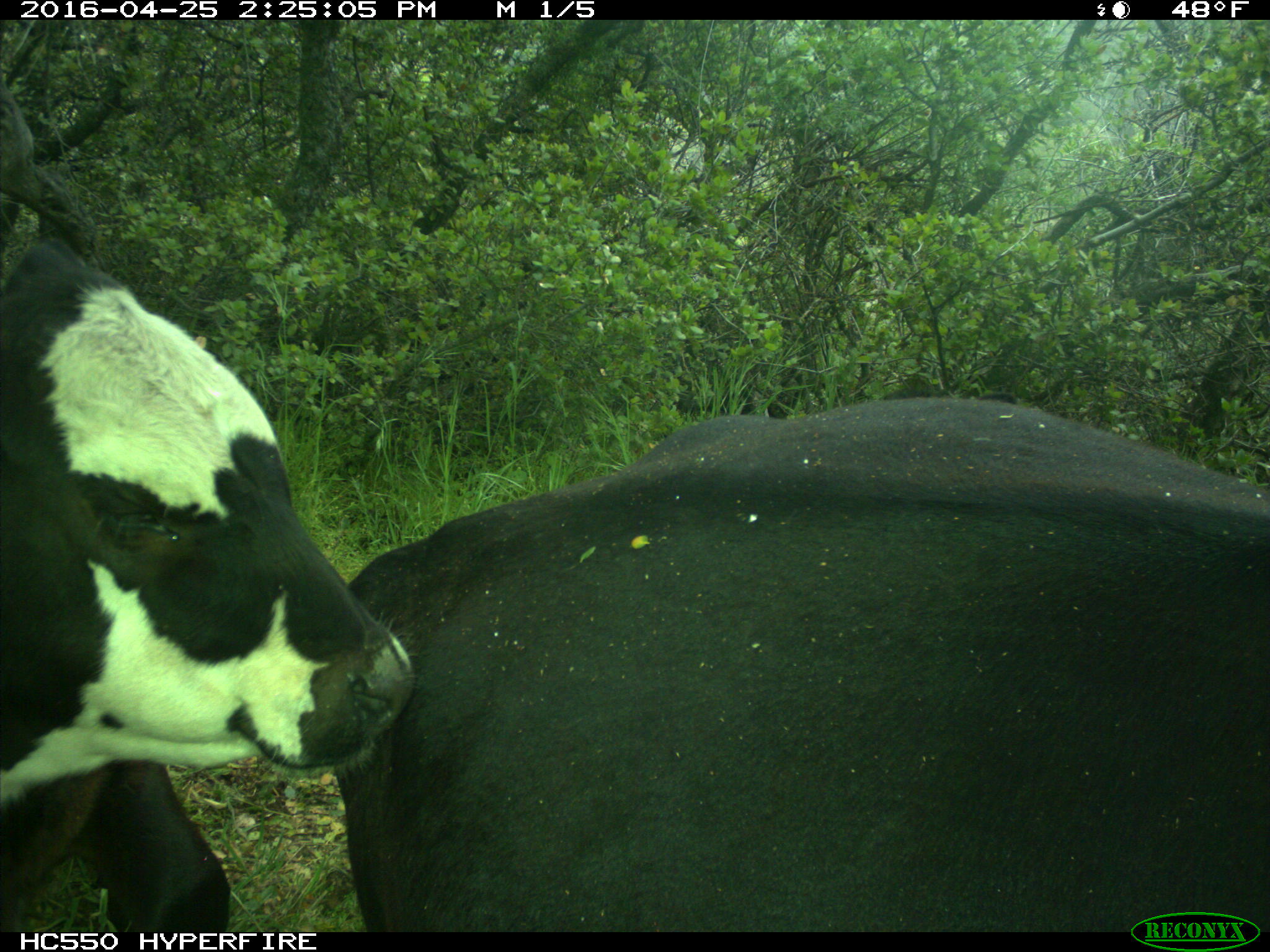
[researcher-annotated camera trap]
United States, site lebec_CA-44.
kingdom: Animalia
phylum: Chordata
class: Mammalia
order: Artiodactyla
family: Bovidae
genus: Bos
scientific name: Bos taurus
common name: domestic cow